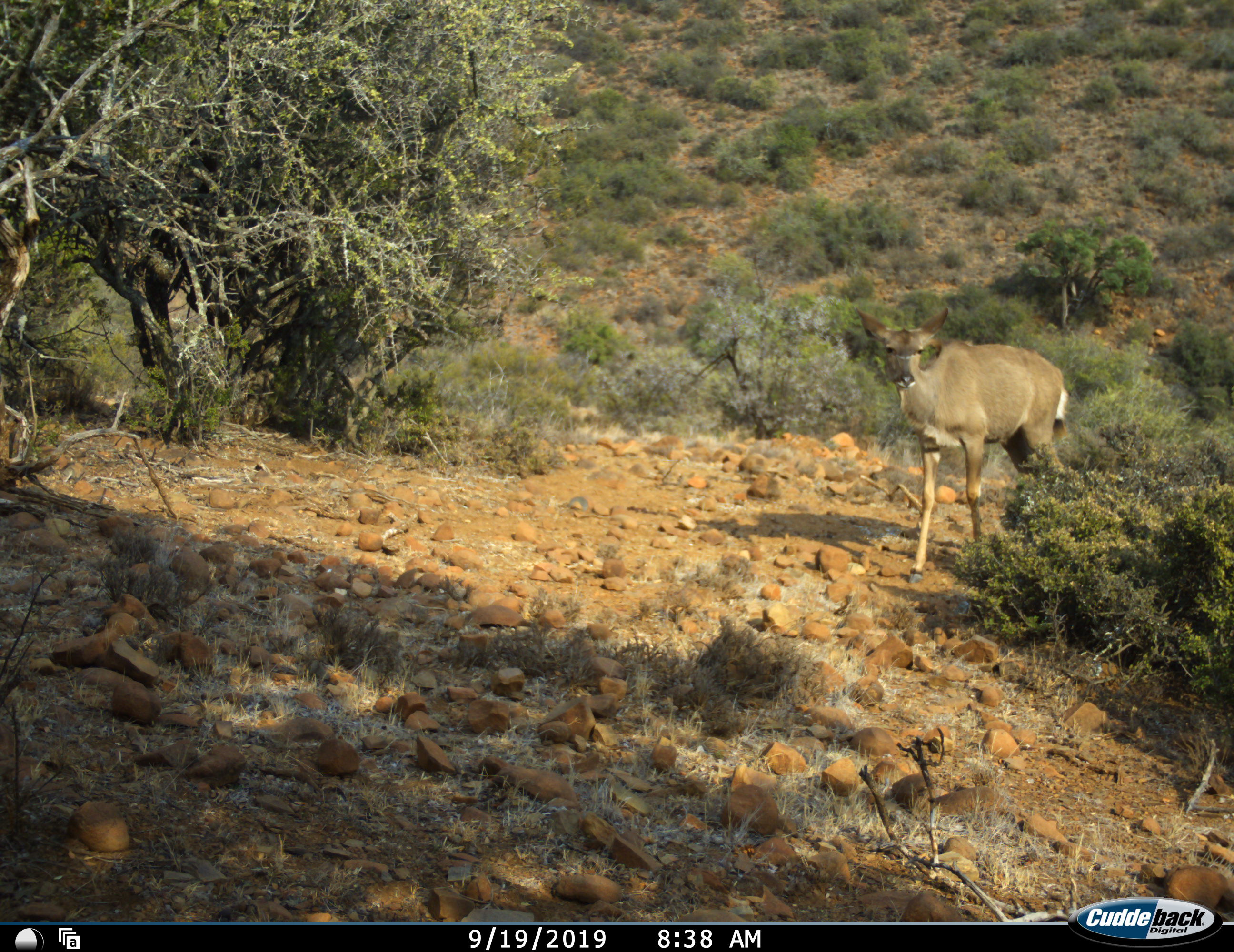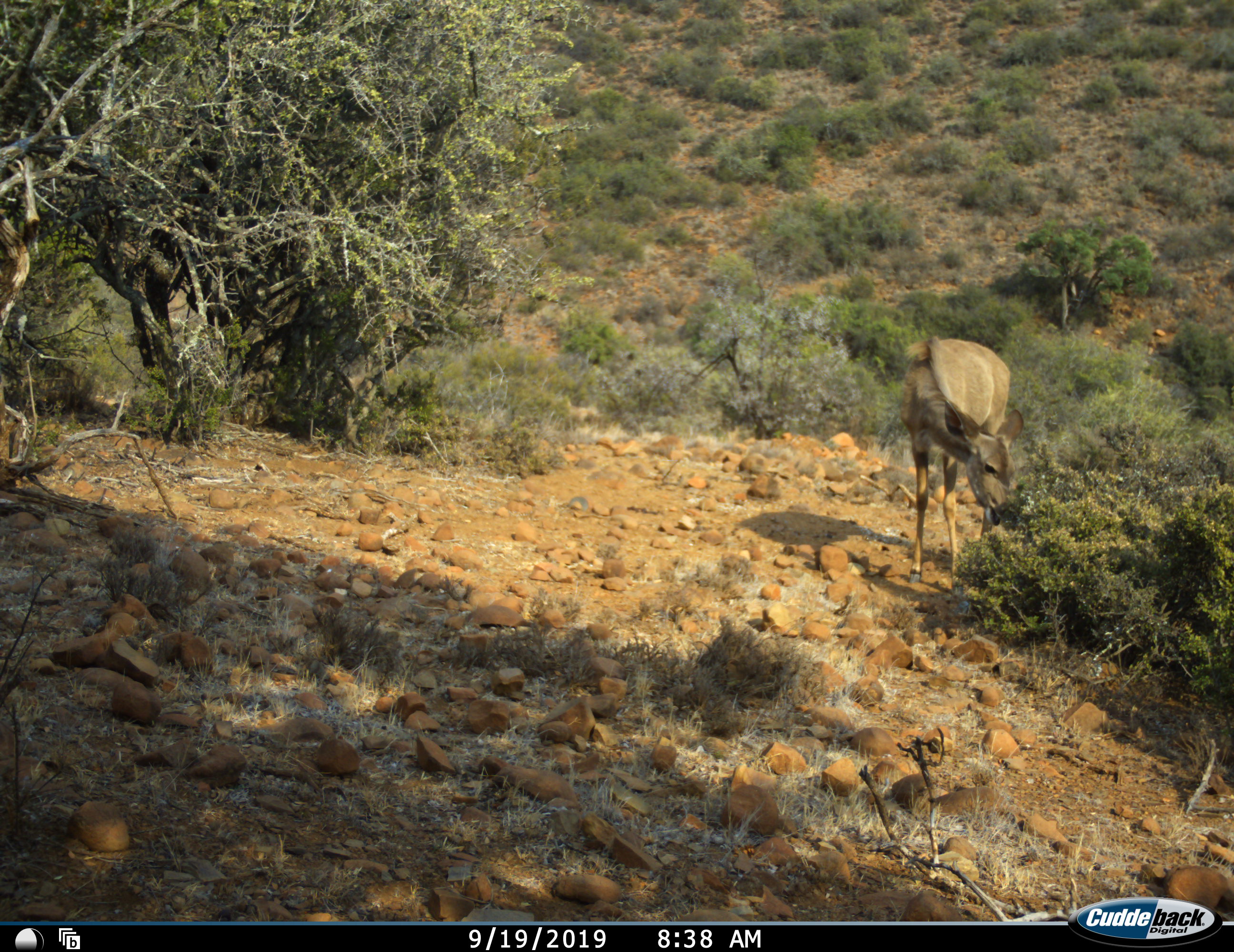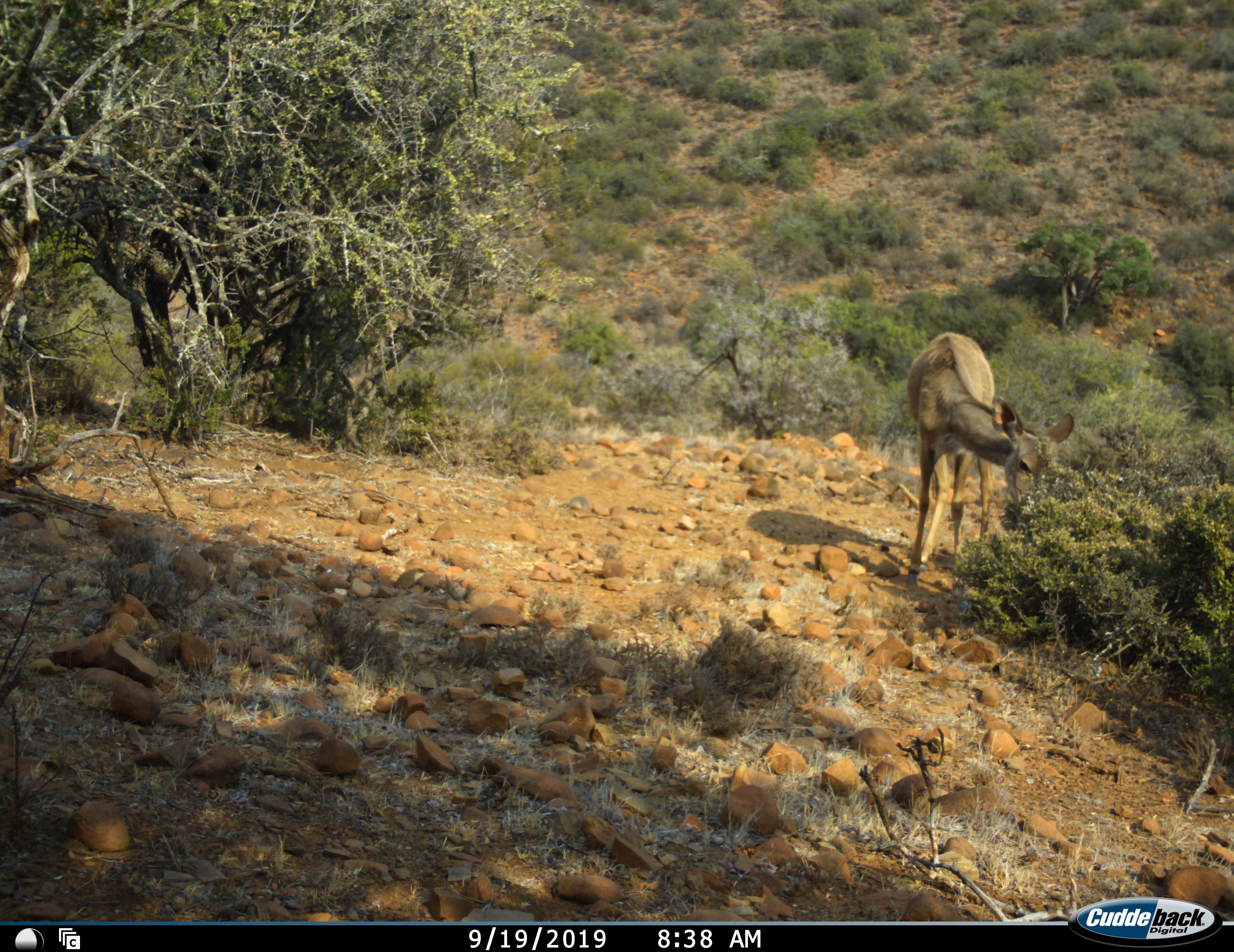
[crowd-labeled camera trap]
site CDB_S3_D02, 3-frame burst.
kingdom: Animalia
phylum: Chordata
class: Mammalia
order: Artiodactyla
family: Bovidae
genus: Tragelaphus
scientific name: Tragelaphus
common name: kudu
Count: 1.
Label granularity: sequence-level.